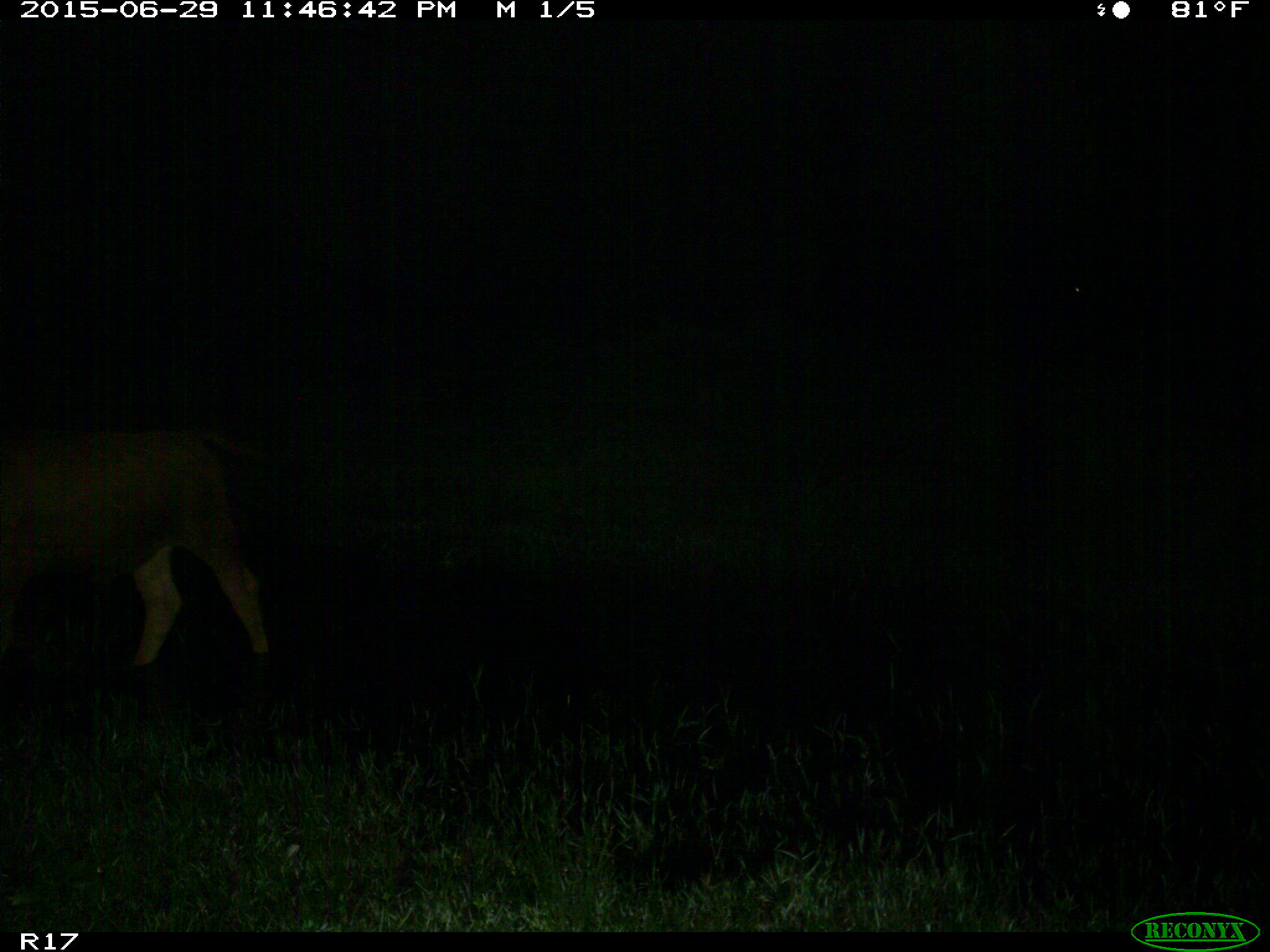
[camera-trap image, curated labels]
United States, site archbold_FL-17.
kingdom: Animalia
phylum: Chordata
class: Mammalia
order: Artiodactyla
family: Bovidae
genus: Bos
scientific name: Bos taurus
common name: domestic cow